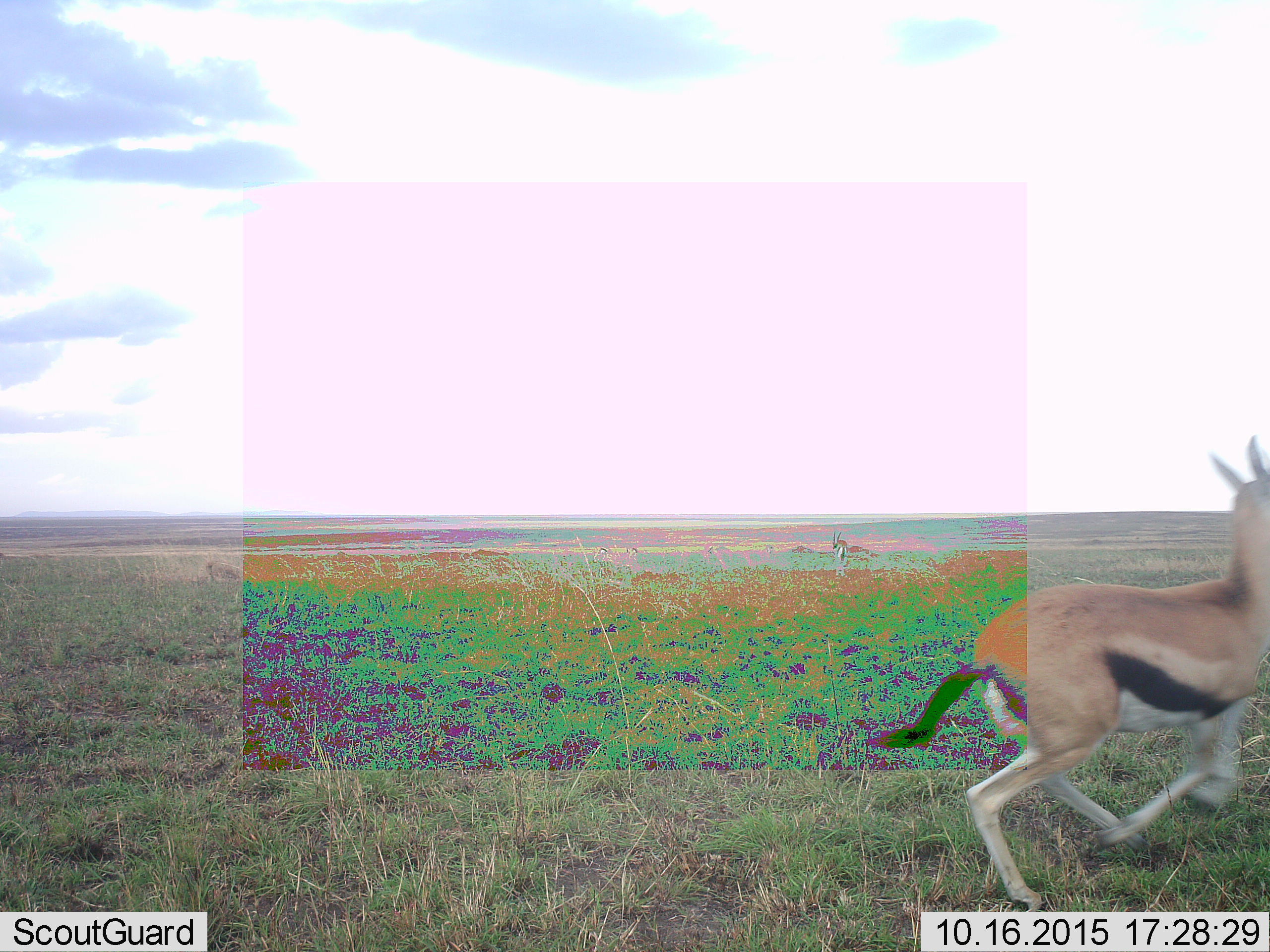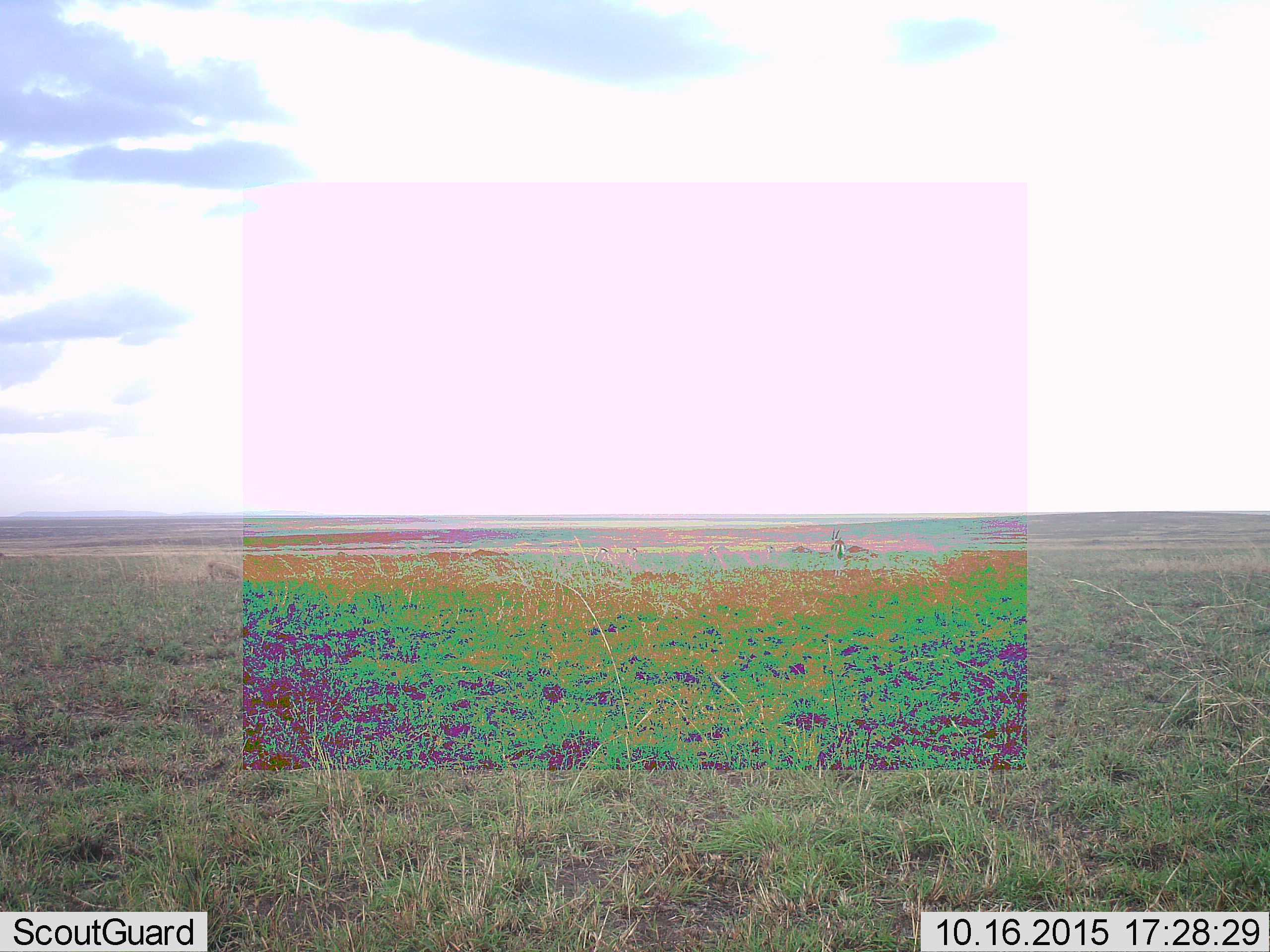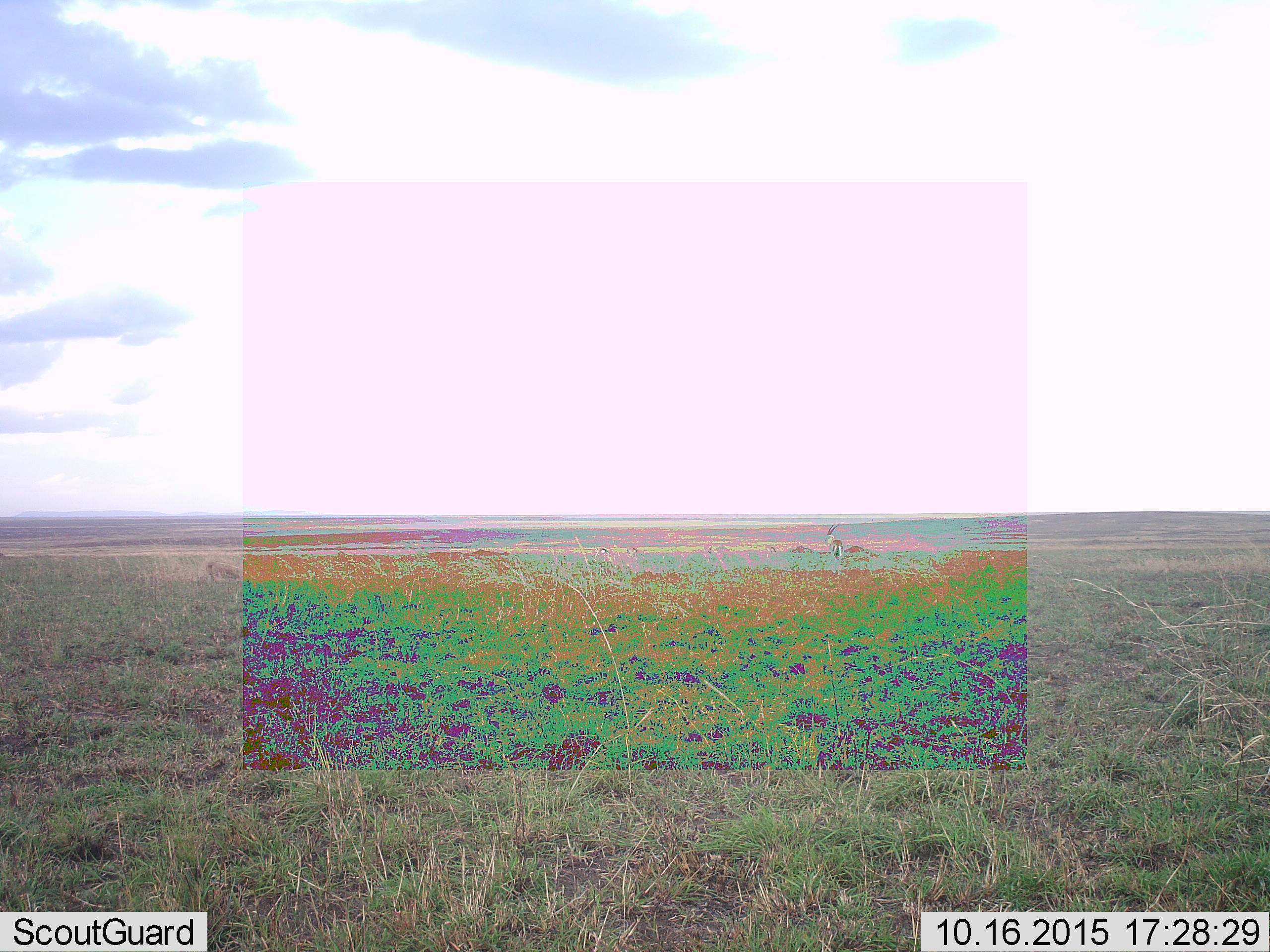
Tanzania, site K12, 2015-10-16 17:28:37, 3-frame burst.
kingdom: Animalia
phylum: Chordata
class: Mammalia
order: Artiodactyla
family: Bovidae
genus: Eudorcas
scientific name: Eudorcas thomsonii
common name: thomson's gazelle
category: gazellethomsons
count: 2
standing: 56%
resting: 0%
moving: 100%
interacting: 0%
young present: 0%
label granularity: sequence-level